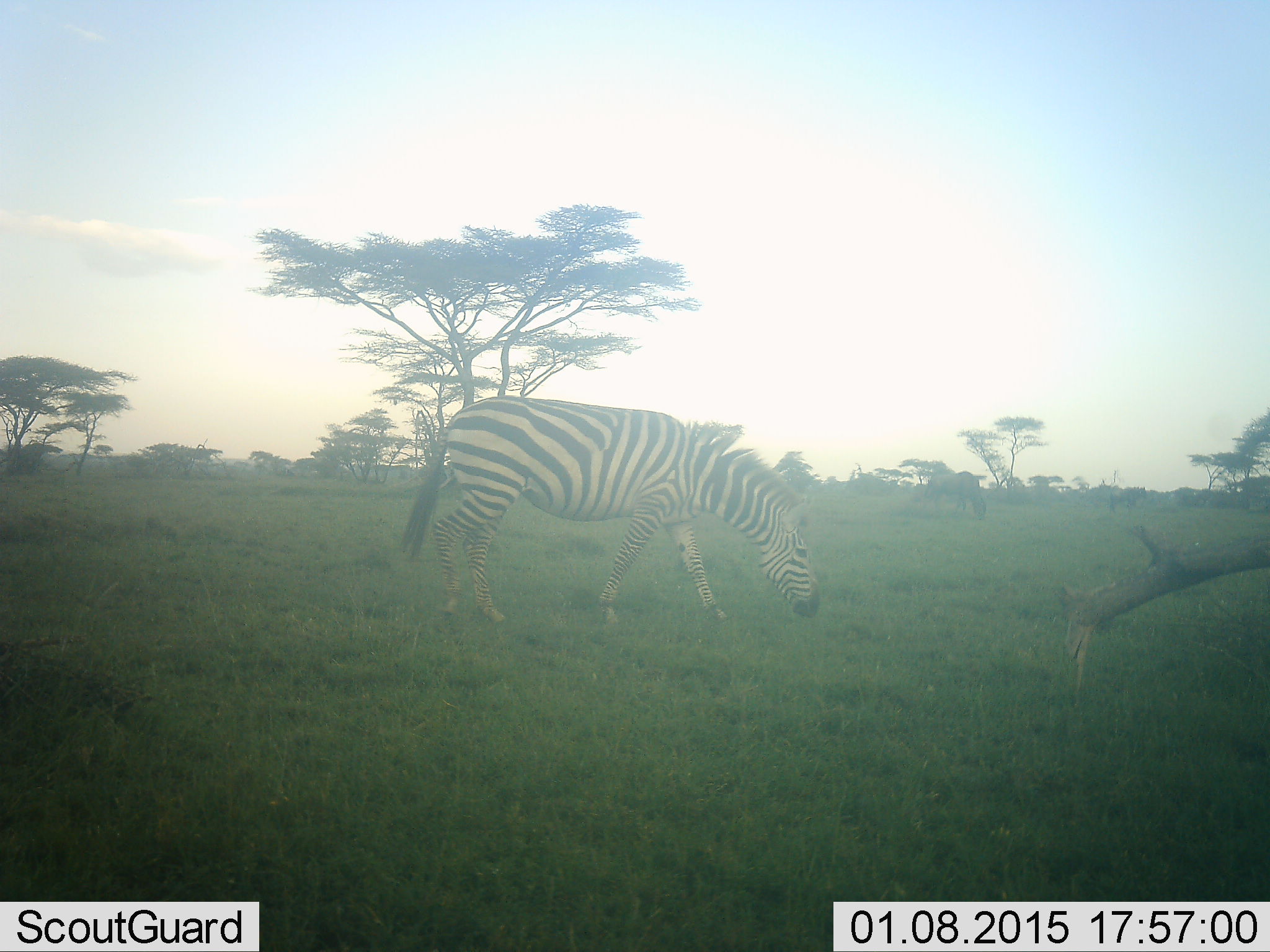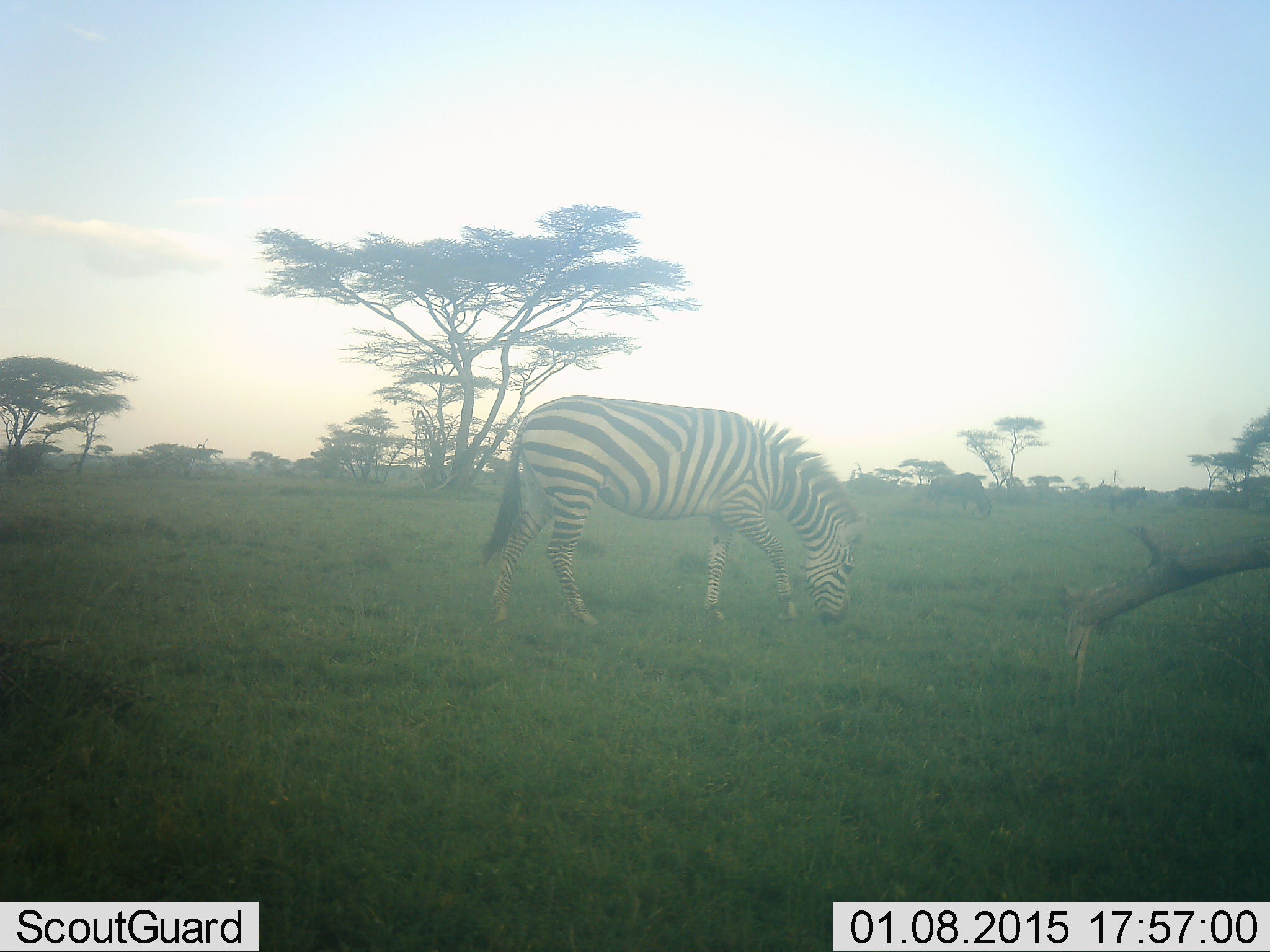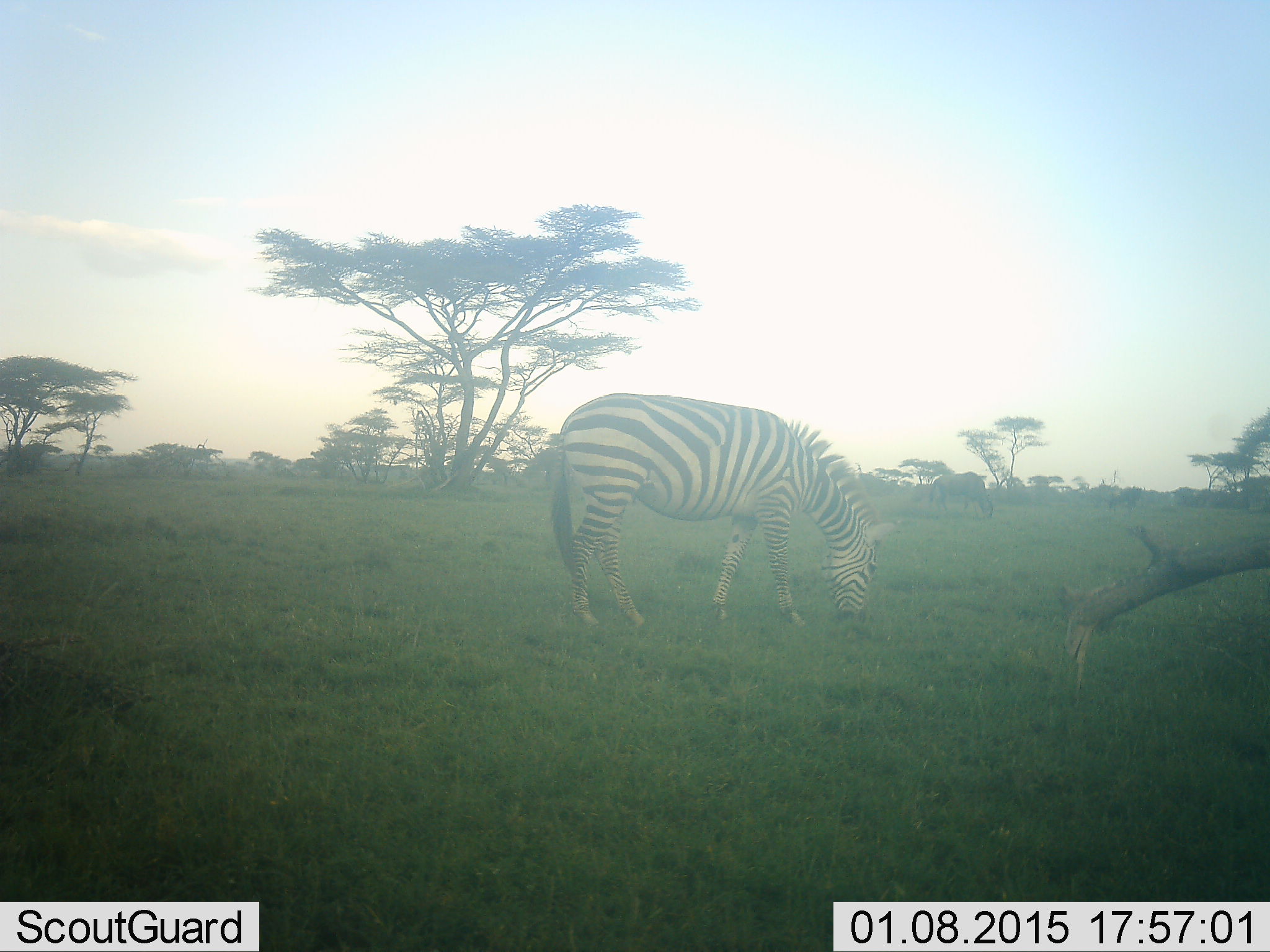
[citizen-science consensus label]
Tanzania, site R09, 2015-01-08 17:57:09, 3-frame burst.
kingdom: Animalia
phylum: Chordata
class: Mammalia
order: Perissodactyla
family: Equidae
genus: Equus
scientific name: Equus quagga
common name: plains zebra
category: zebra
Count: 1.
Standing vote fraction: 8%.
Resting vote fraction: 0%.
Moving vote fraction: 31%.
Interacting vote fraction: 8%.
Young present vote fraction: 0%.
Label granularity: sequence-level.